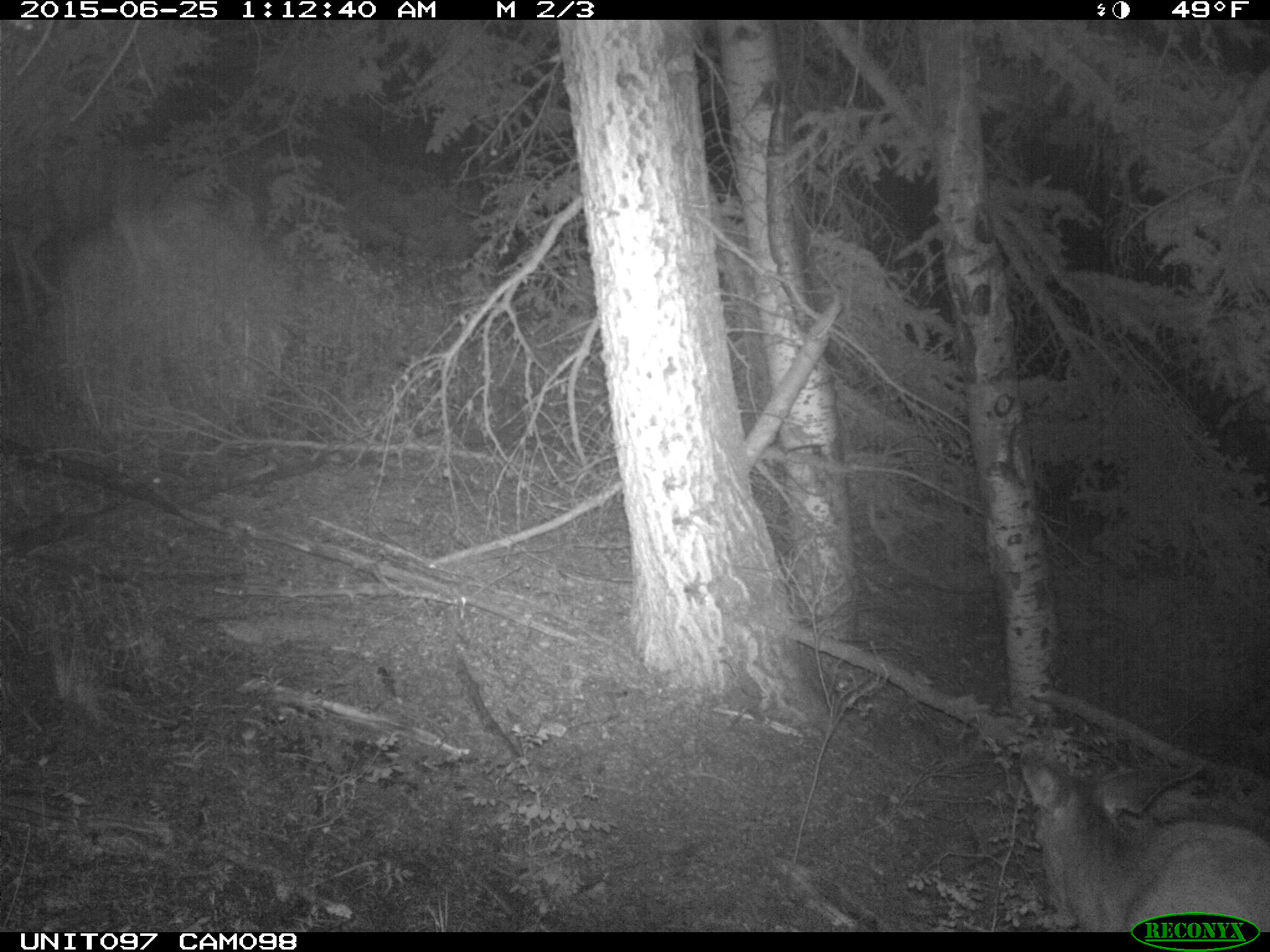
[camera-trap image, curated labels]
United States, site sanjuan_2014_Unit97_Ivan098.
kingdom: Animalia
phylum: Chordata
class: Mammalia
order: Artiodactyla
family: Cervidae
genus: Odocoileus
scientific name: Odocoileus hemionus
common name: mule deer